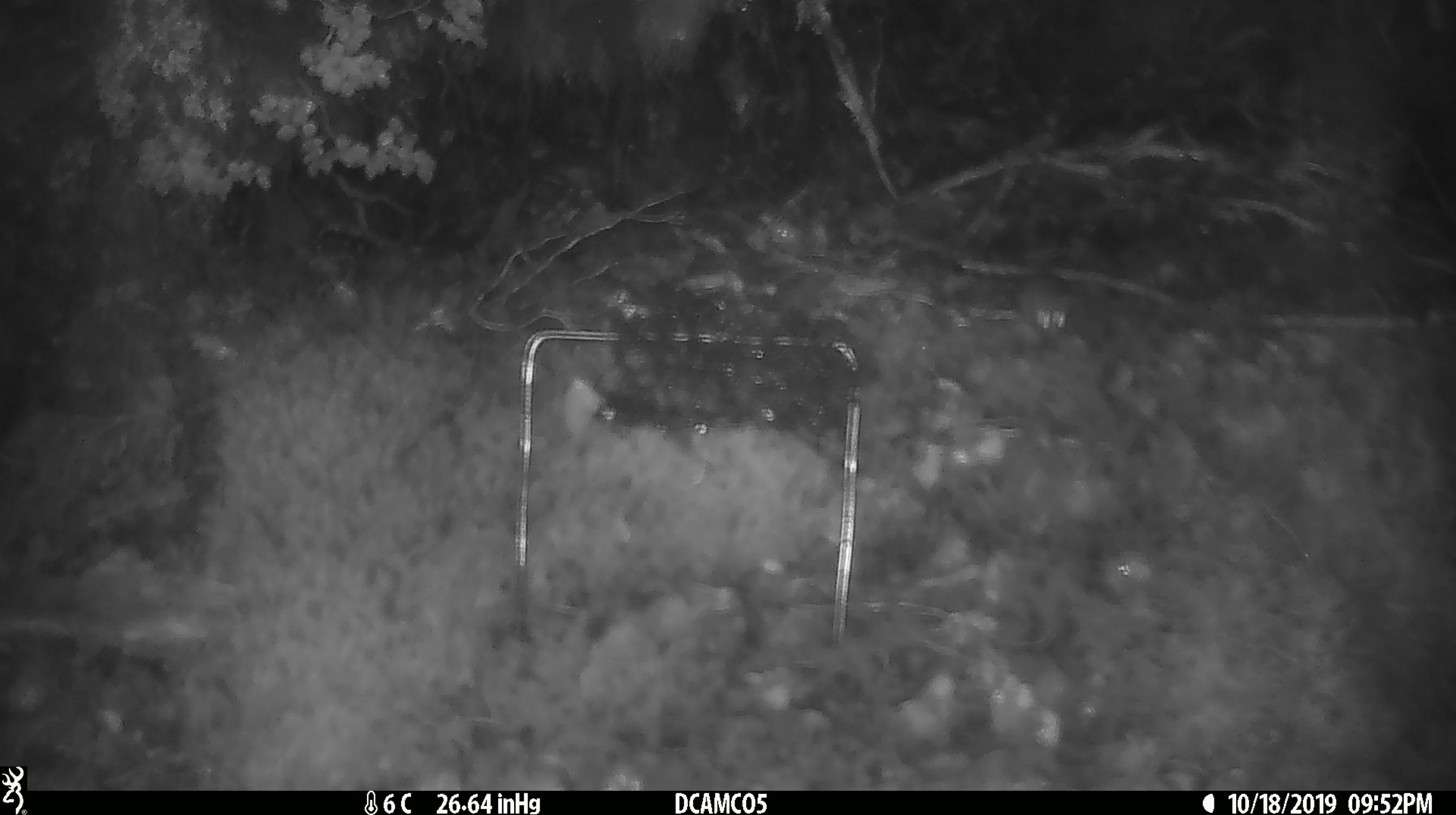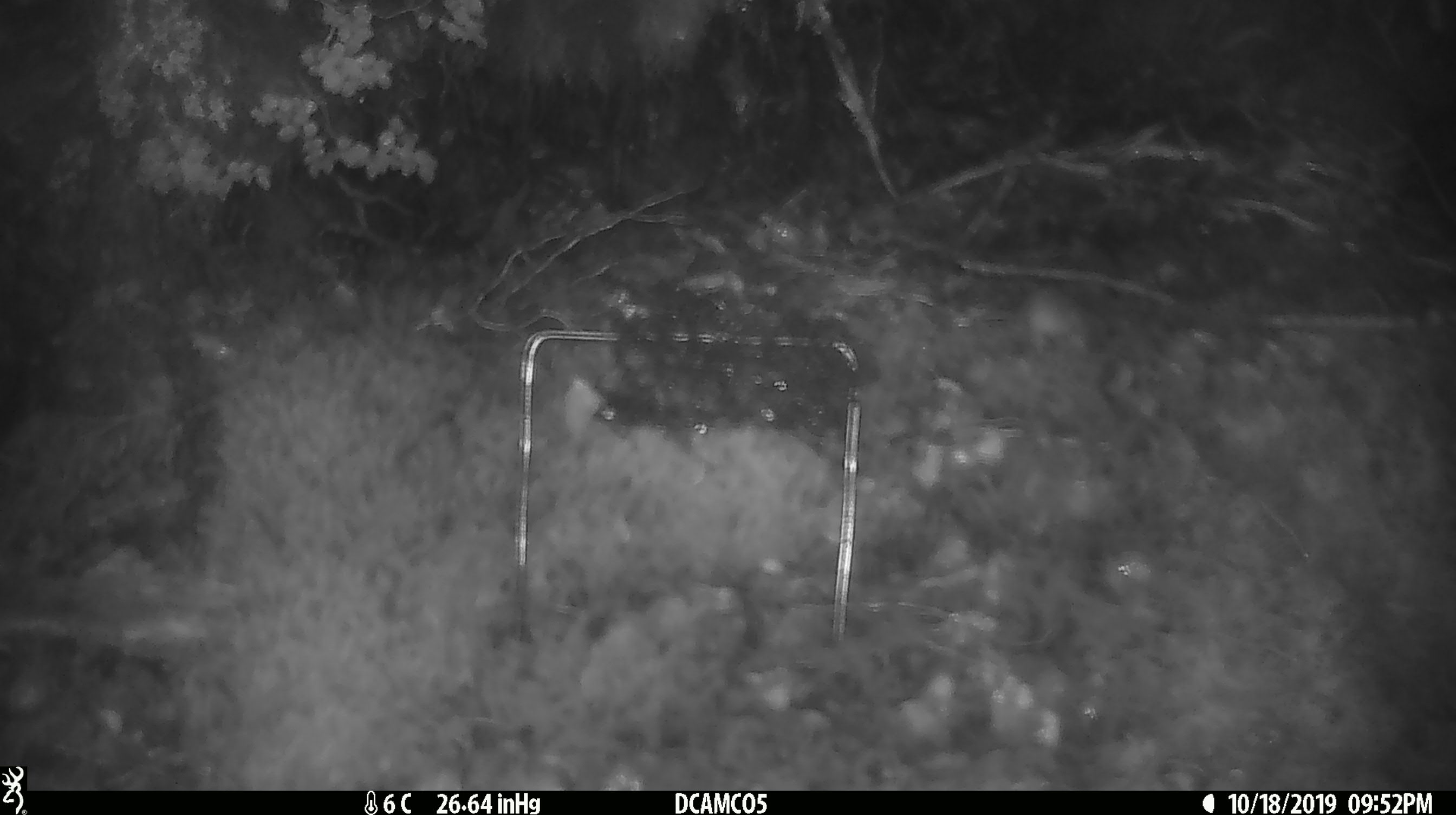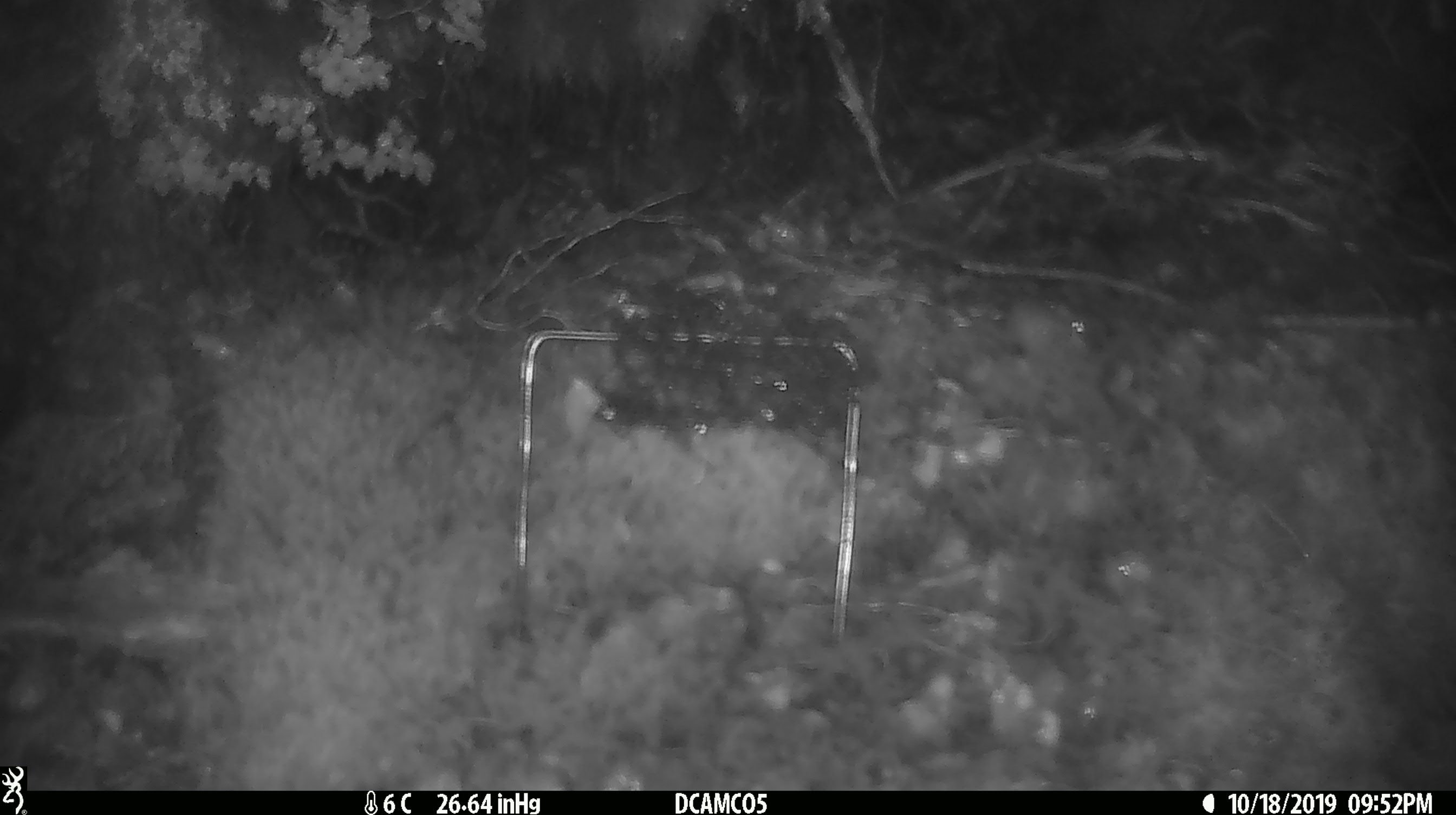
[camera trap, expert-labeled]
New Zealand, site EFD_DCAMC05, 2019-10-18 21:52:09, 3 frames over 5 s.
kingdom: Animalia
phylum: Chordata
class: Mammalia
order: Rodentia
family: Muridae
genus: Mus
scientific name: Mus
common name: mouse